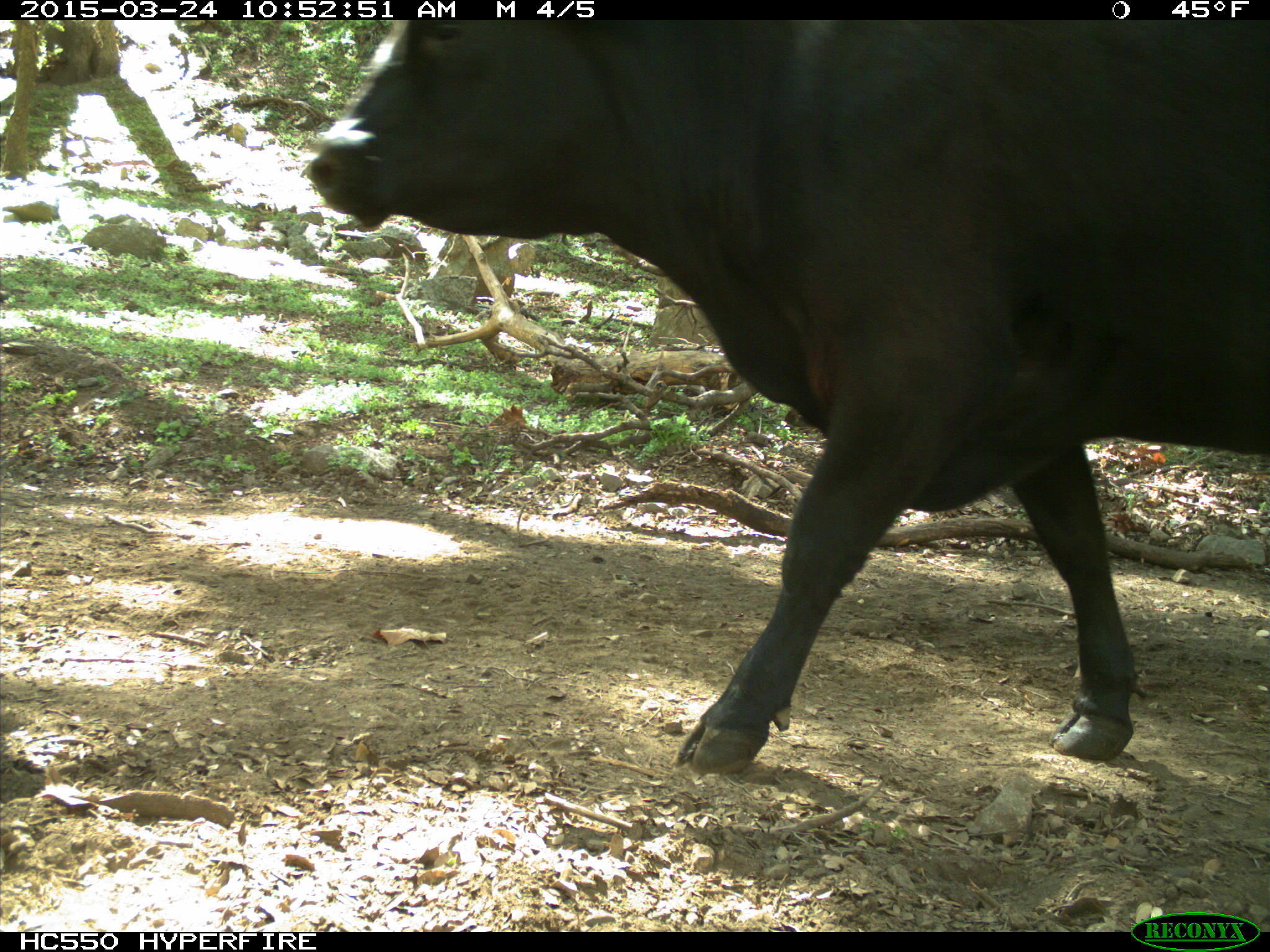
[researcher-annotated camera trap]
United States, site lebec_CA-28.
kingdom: Animalia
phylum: Chordata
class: Mammalia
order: Artiodactyla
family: Bovidae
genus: Bos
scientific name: Bos taurus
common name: domestic cow